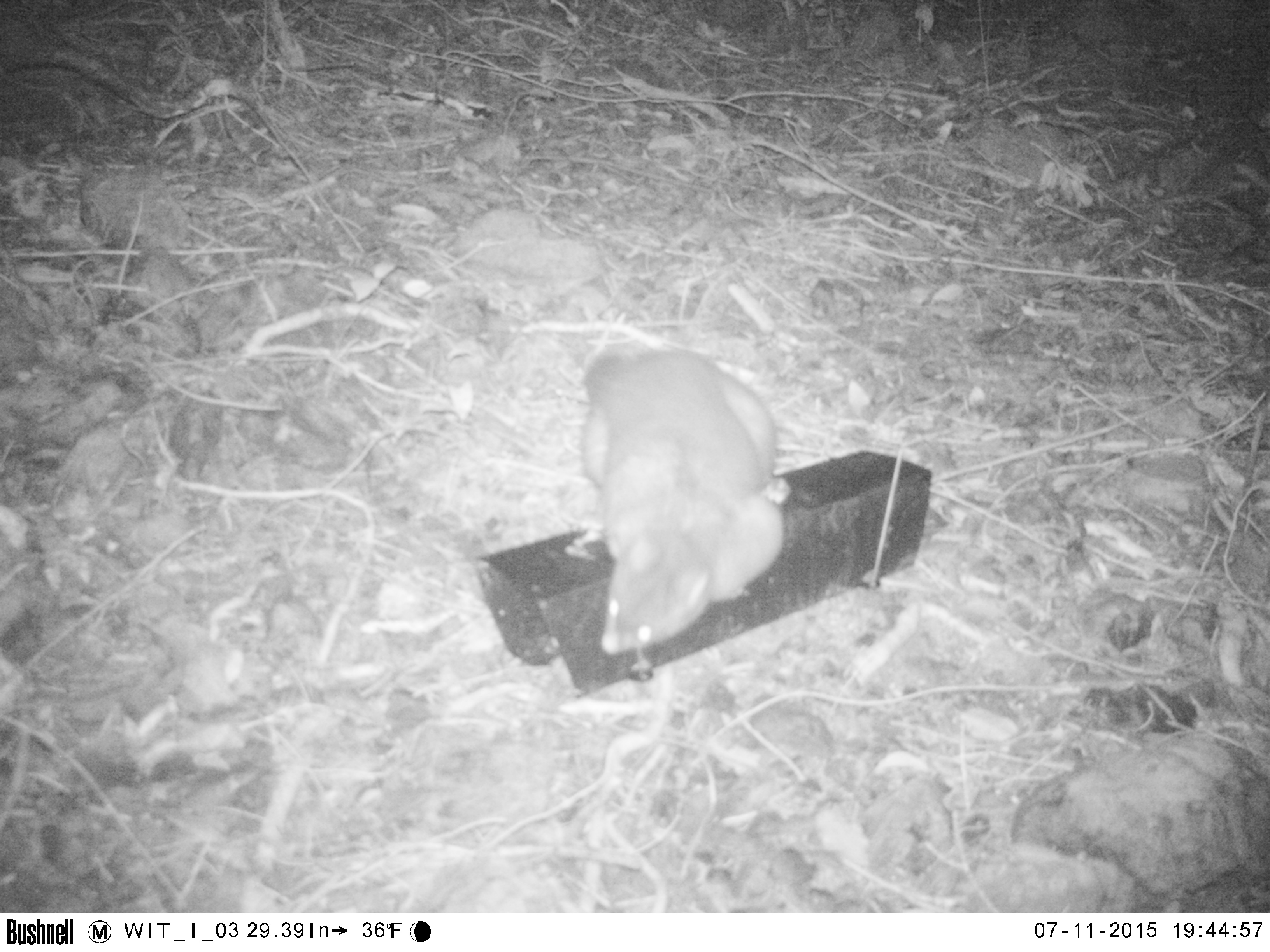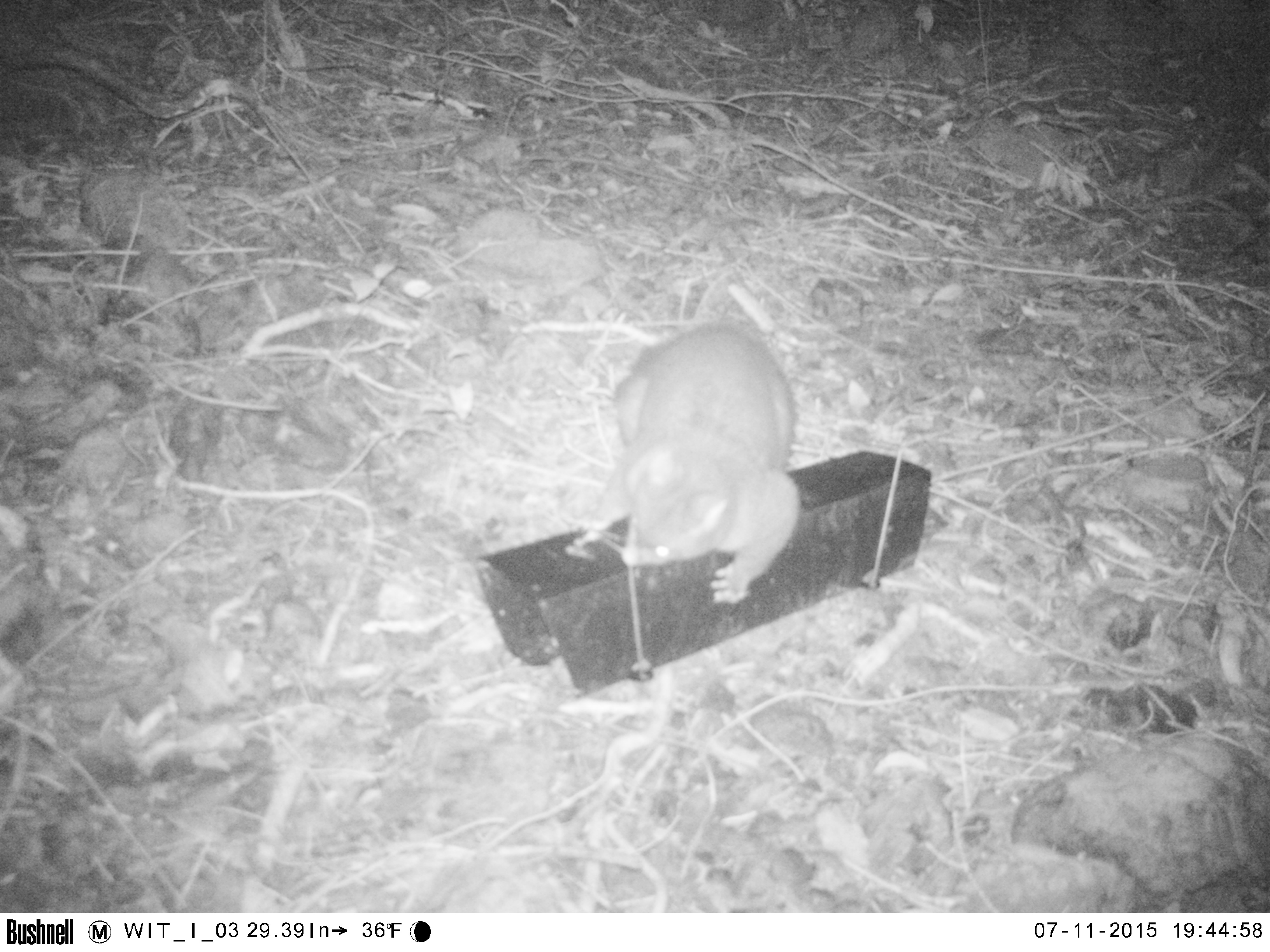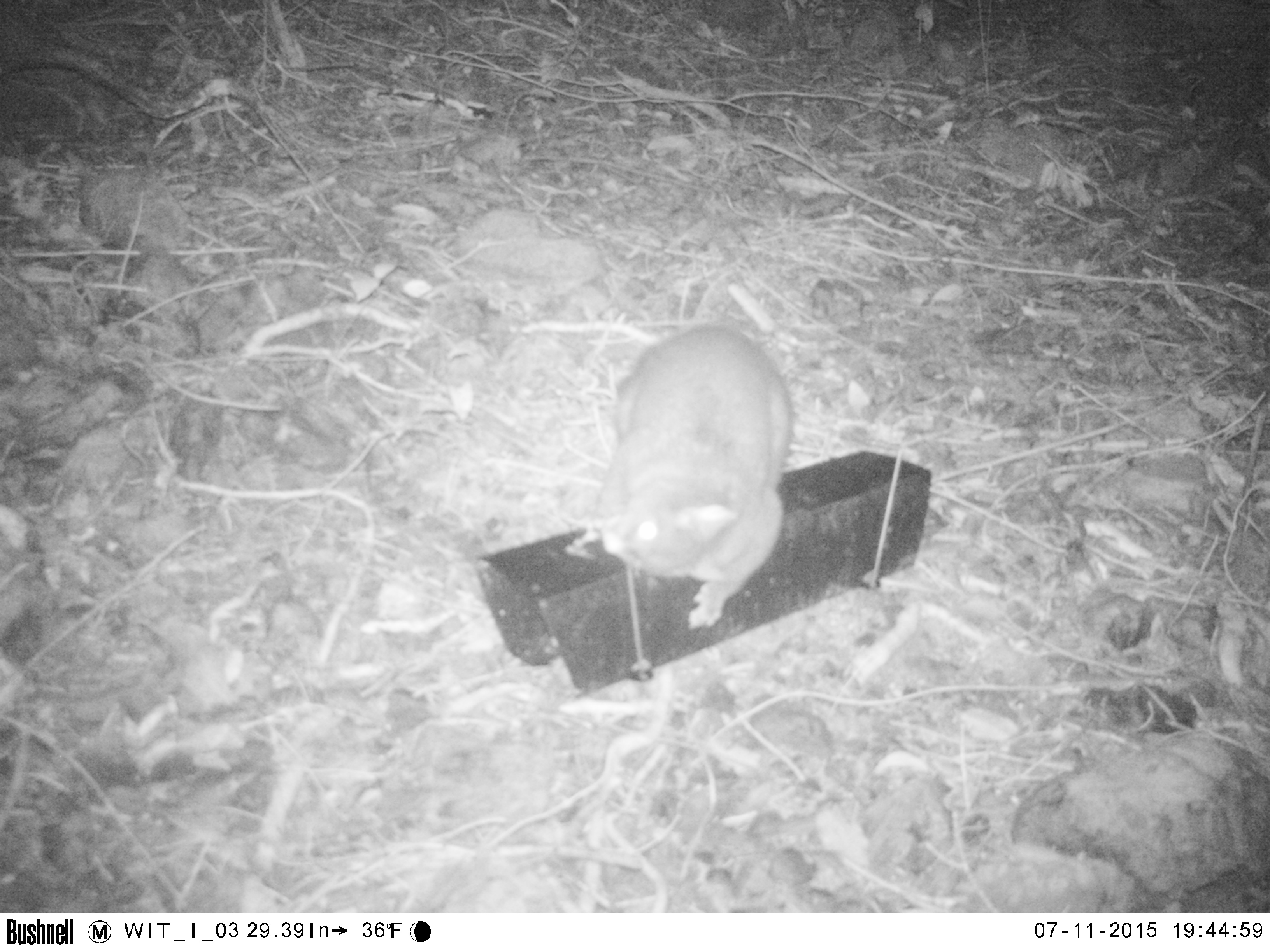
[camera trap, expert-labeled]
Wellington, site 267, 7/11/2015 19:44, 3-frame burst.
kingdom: Animalia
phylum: Chordata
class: Mammalia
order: Didelphimorphia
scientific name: Didelphimorphia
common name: possum